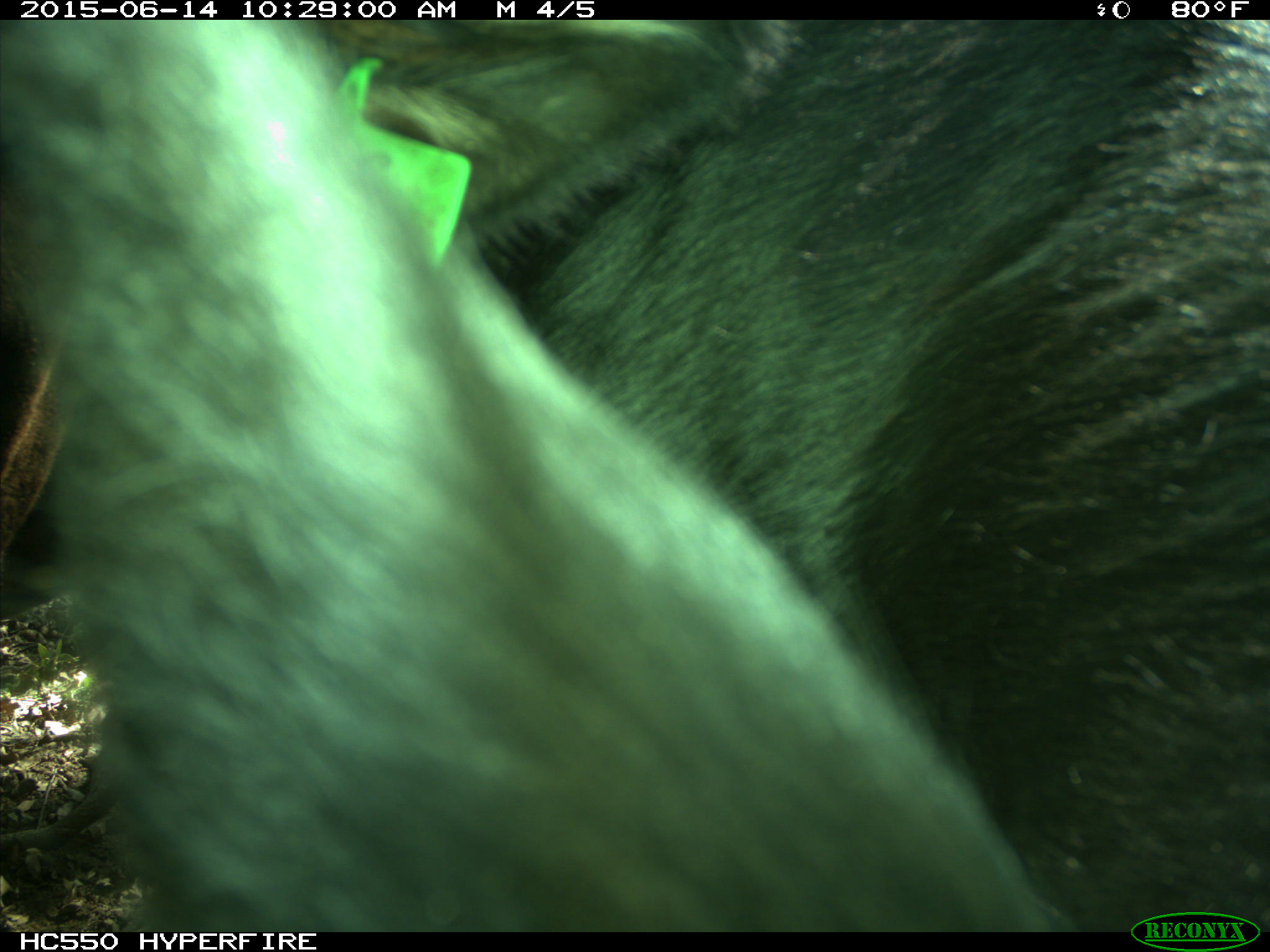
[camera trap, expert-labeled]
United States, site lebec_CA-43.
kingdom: Animalia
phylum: Chordata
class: Mammalia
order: Artiodactyla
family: Bovidae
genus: Bos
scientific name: Bos taurus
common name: domestic cow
Bos taurus (domestic cow).